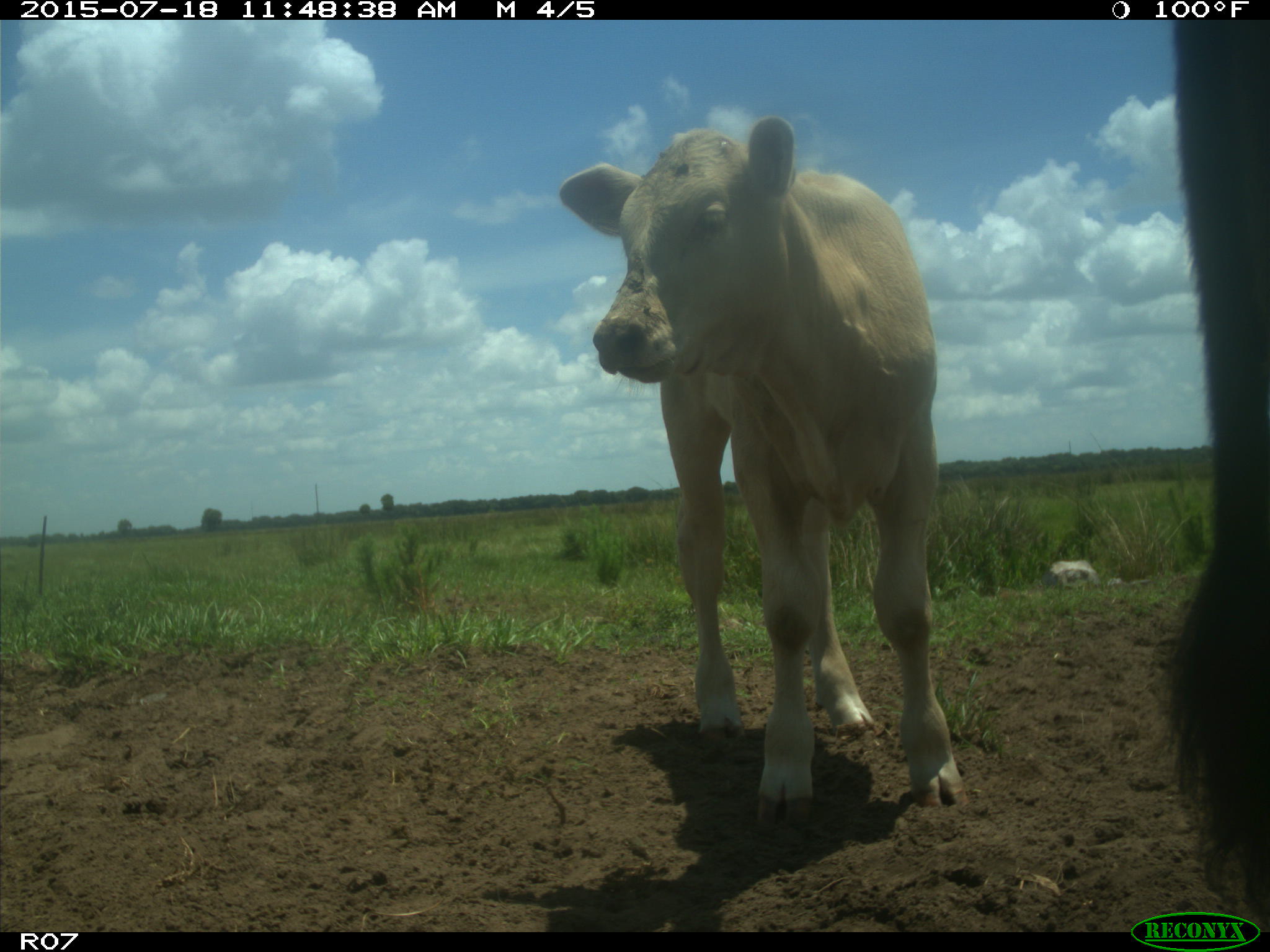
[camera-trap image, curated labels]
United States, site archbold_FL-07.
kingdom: Animalia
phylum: Chordata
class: Mammalia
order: Artiodactyla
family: Bovidae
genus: Bos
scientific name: Bos taurus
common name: domestic cow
Bos taurus (domestic cow).